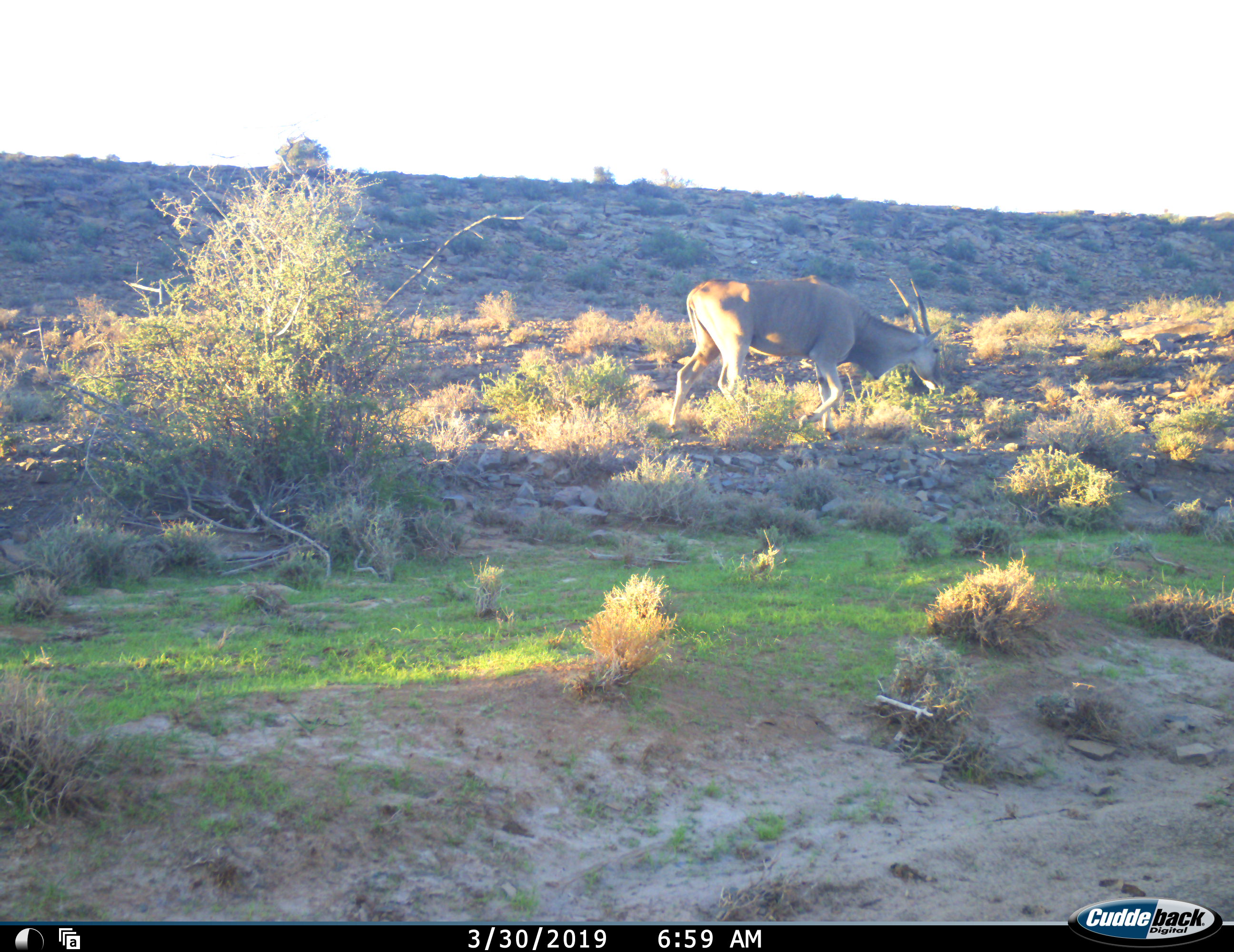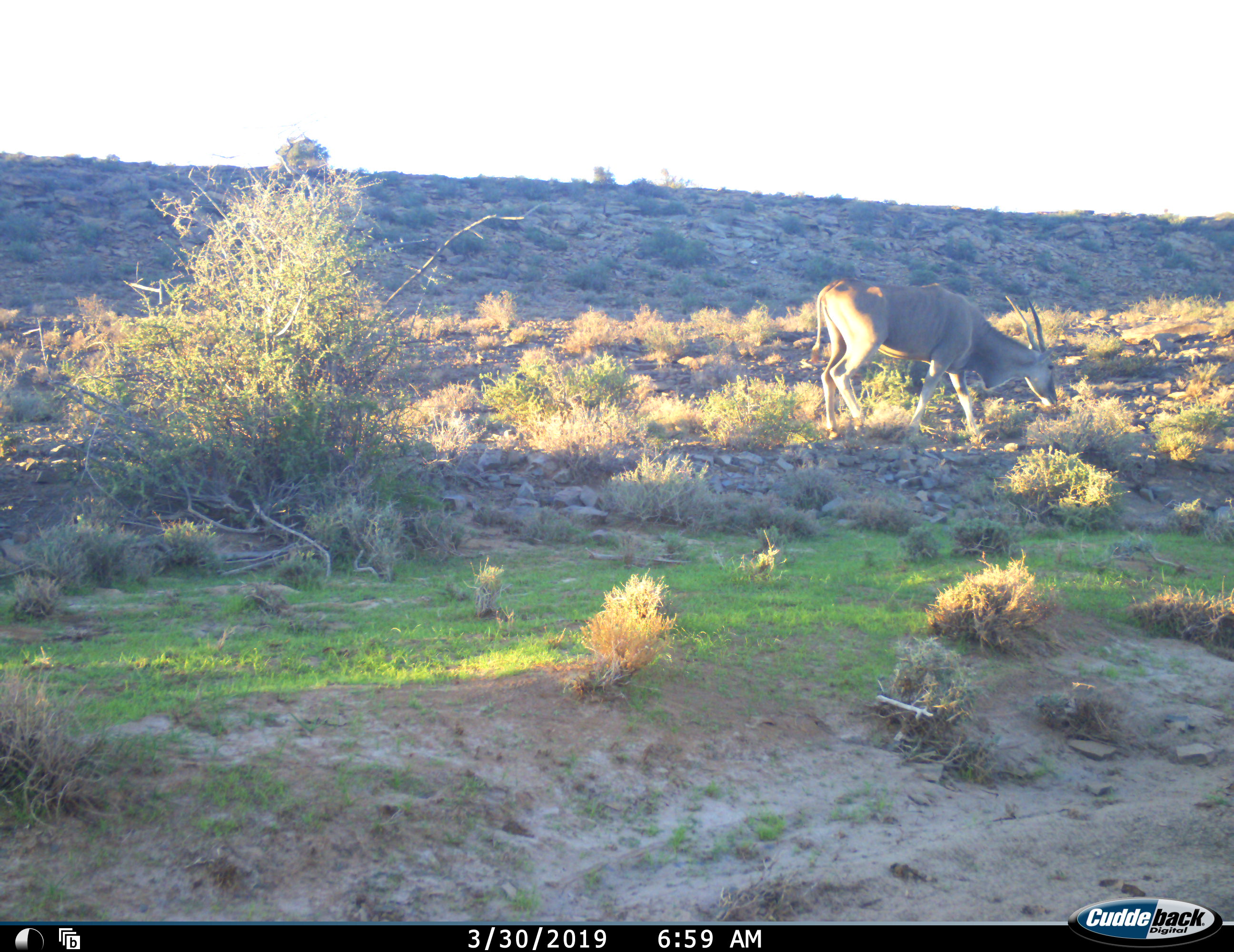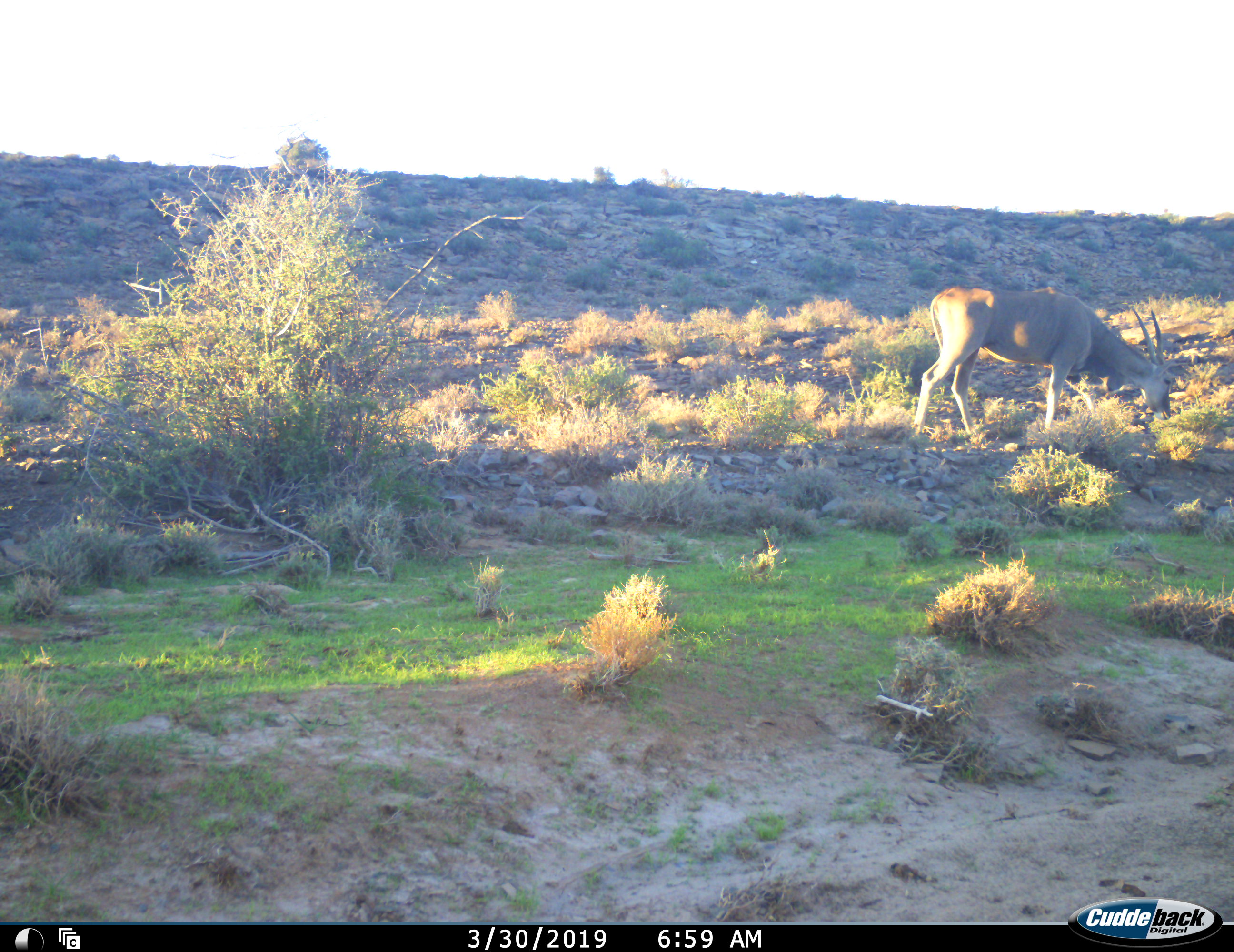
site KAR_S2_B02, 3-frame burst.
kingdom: Animalia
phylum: Chordata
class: Mammalia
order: Artiodactyla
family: Bovidae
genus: Tragelaphus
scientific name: Tragelaphus oryx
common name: eland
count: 1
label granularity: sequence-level